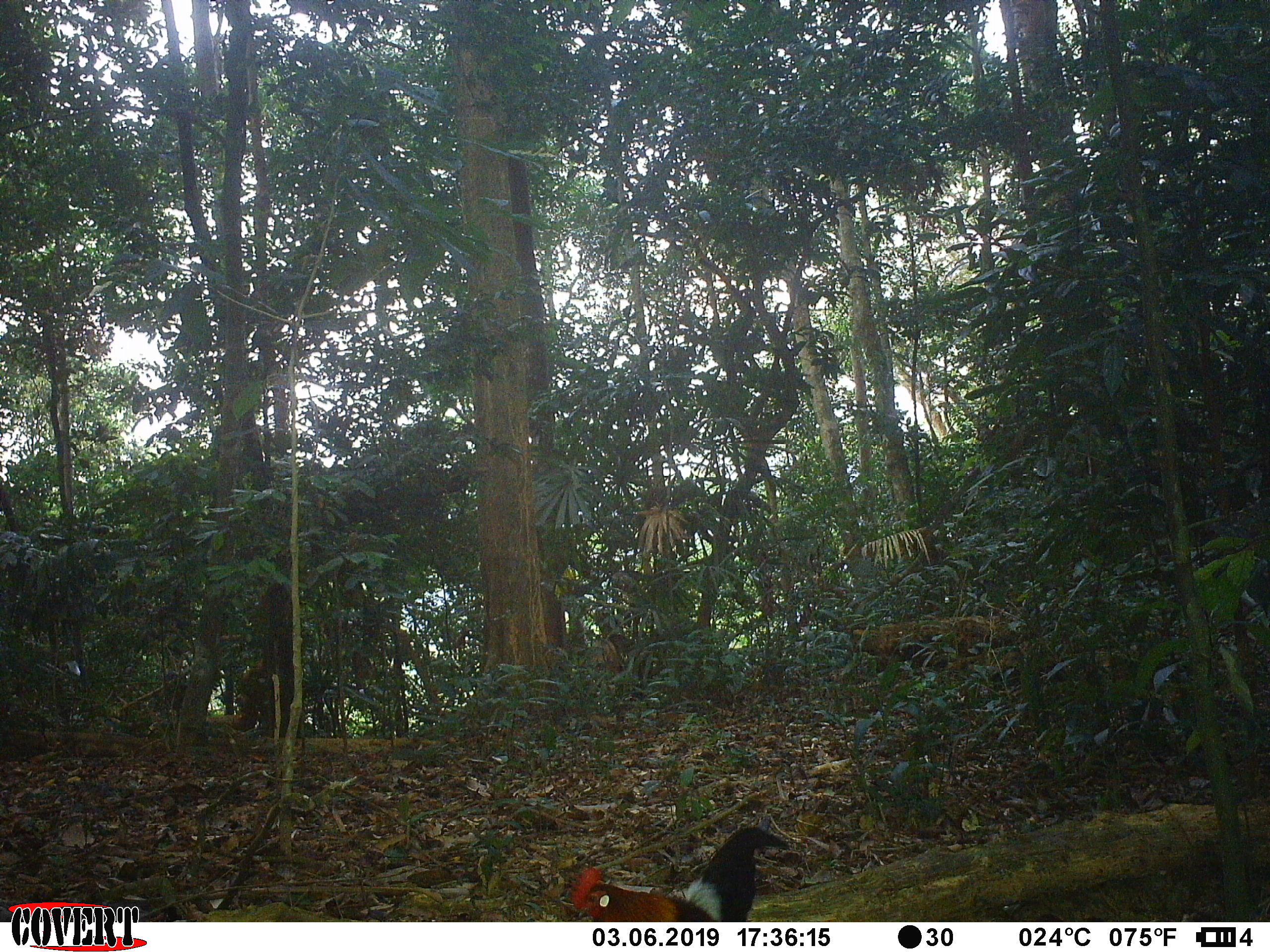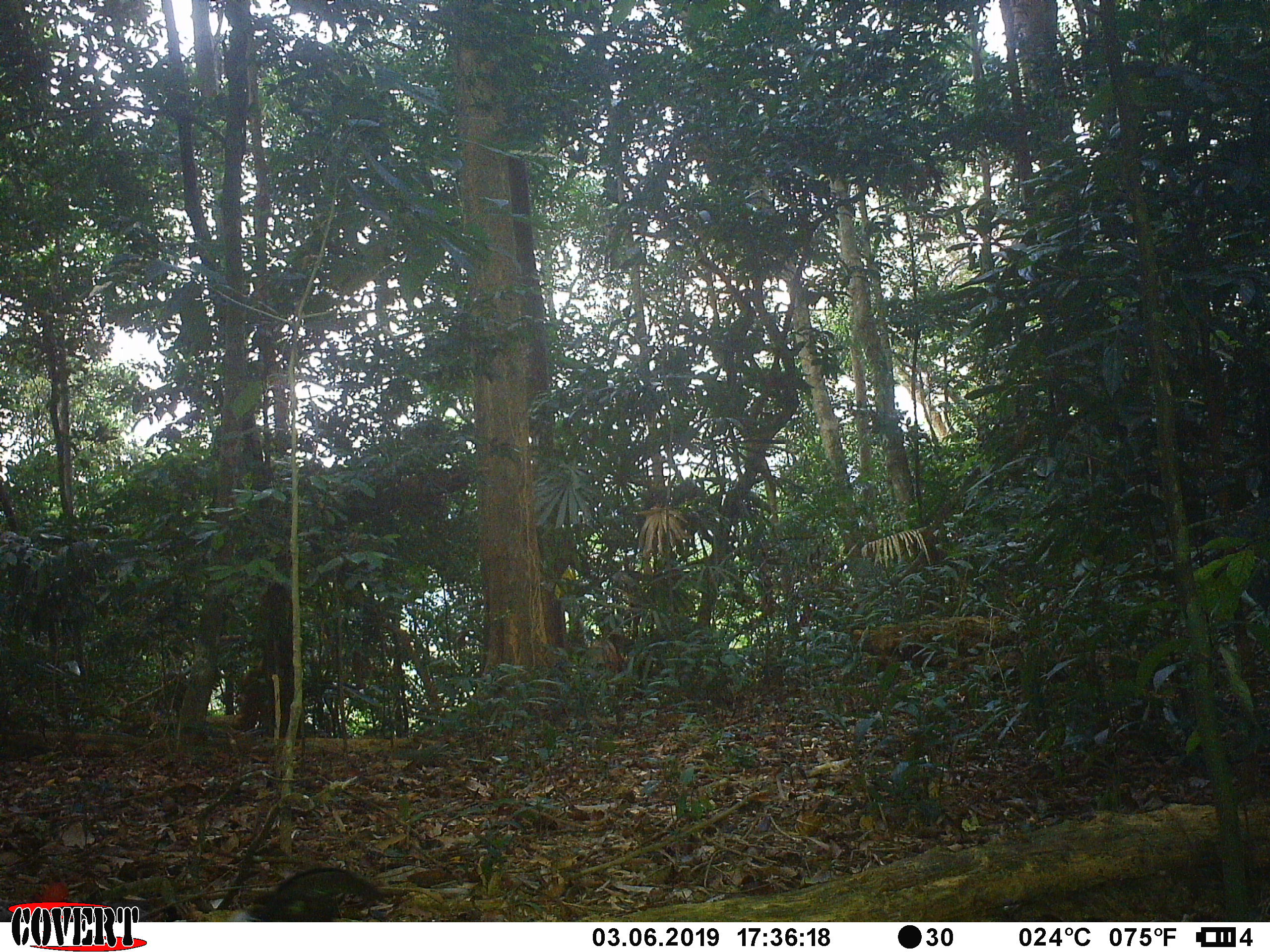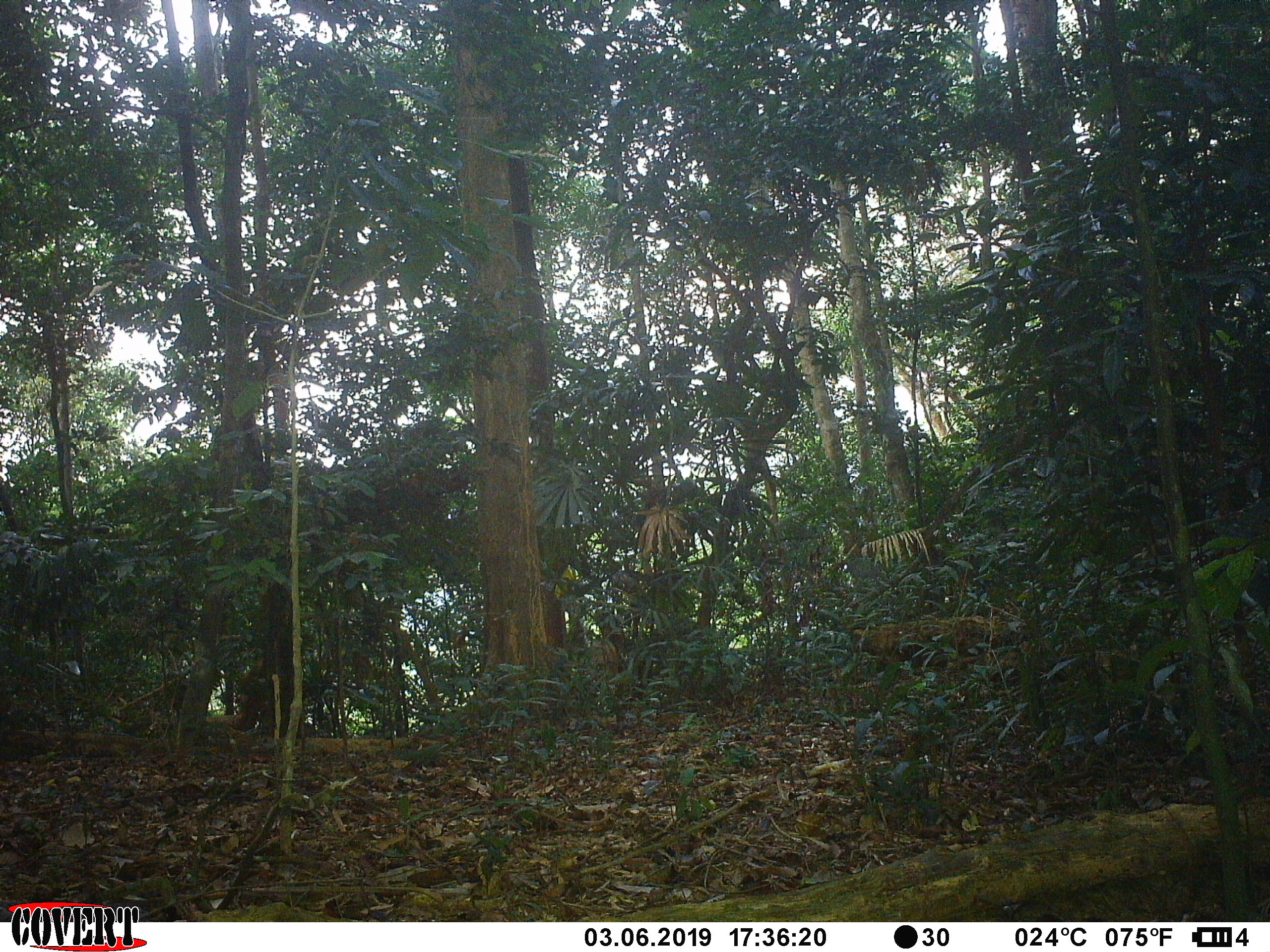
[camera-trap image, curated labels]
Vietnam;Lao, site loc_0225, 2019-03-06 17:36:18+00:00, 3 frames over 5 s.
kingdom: Animalia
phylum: Chordata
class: Aves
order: Galliformes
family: Phasianidae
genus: Gallus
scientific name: Gallus gallus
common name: red junglefowl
Red junglefowl (Gallus gallus). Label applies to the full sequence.